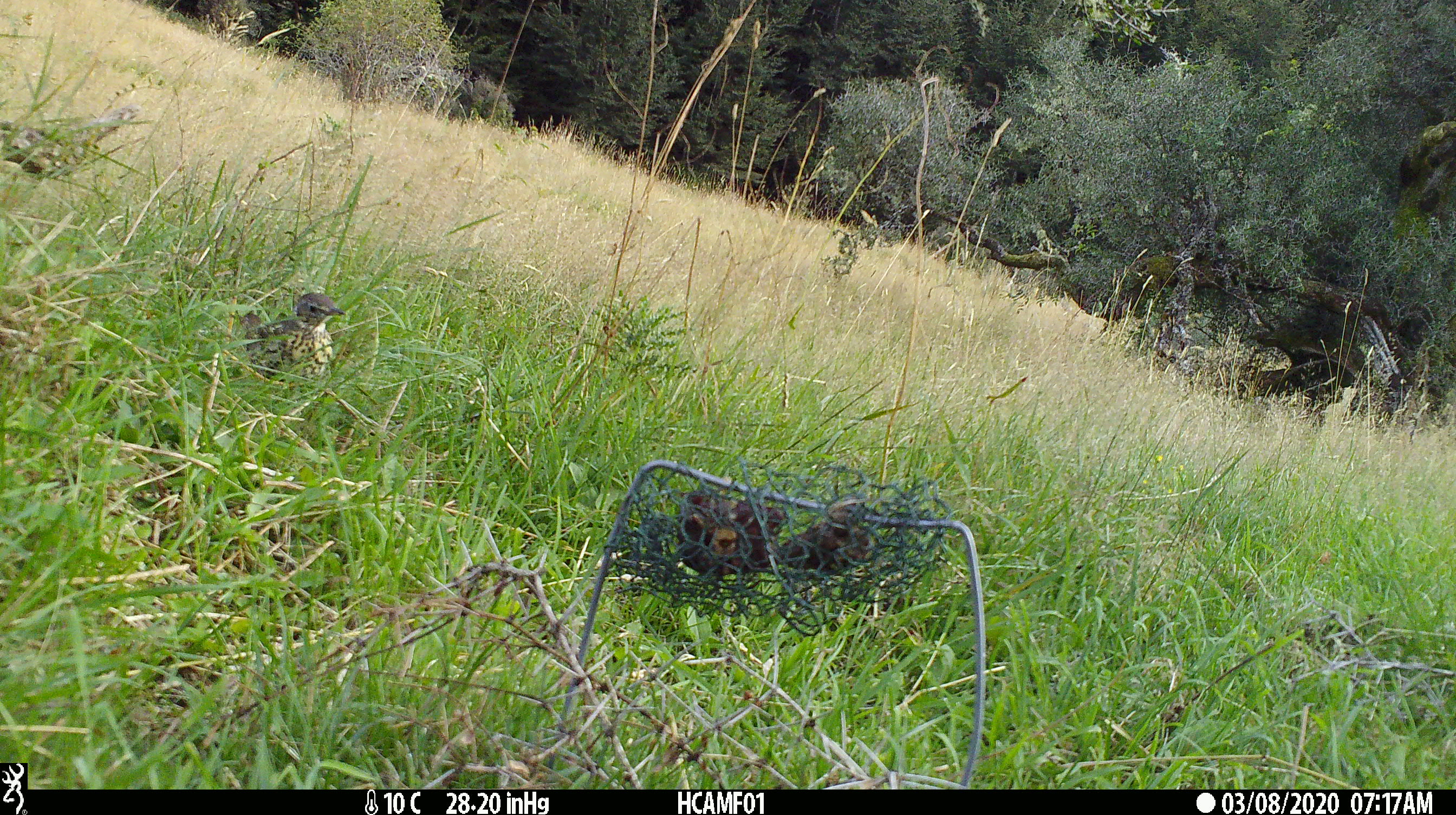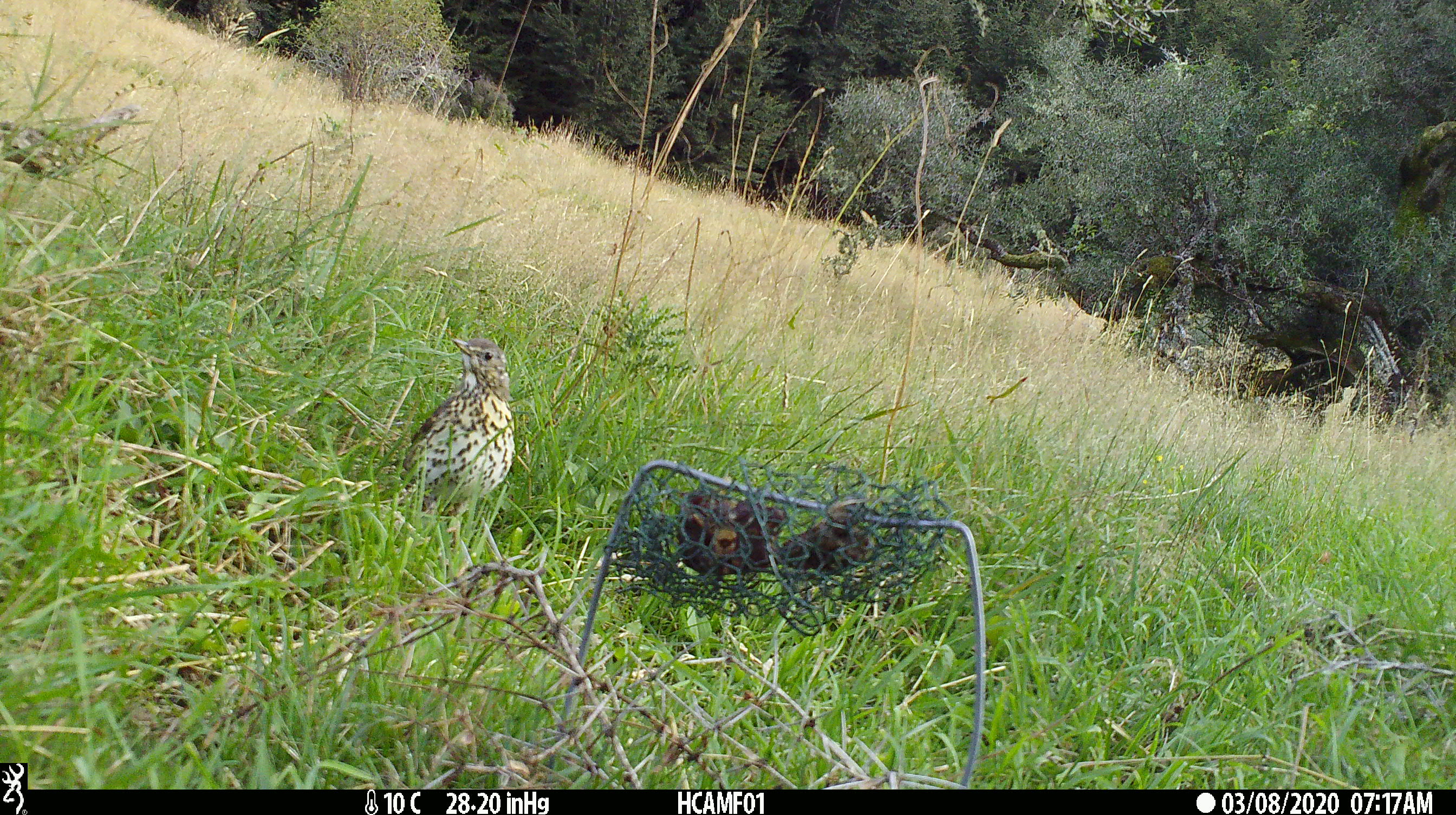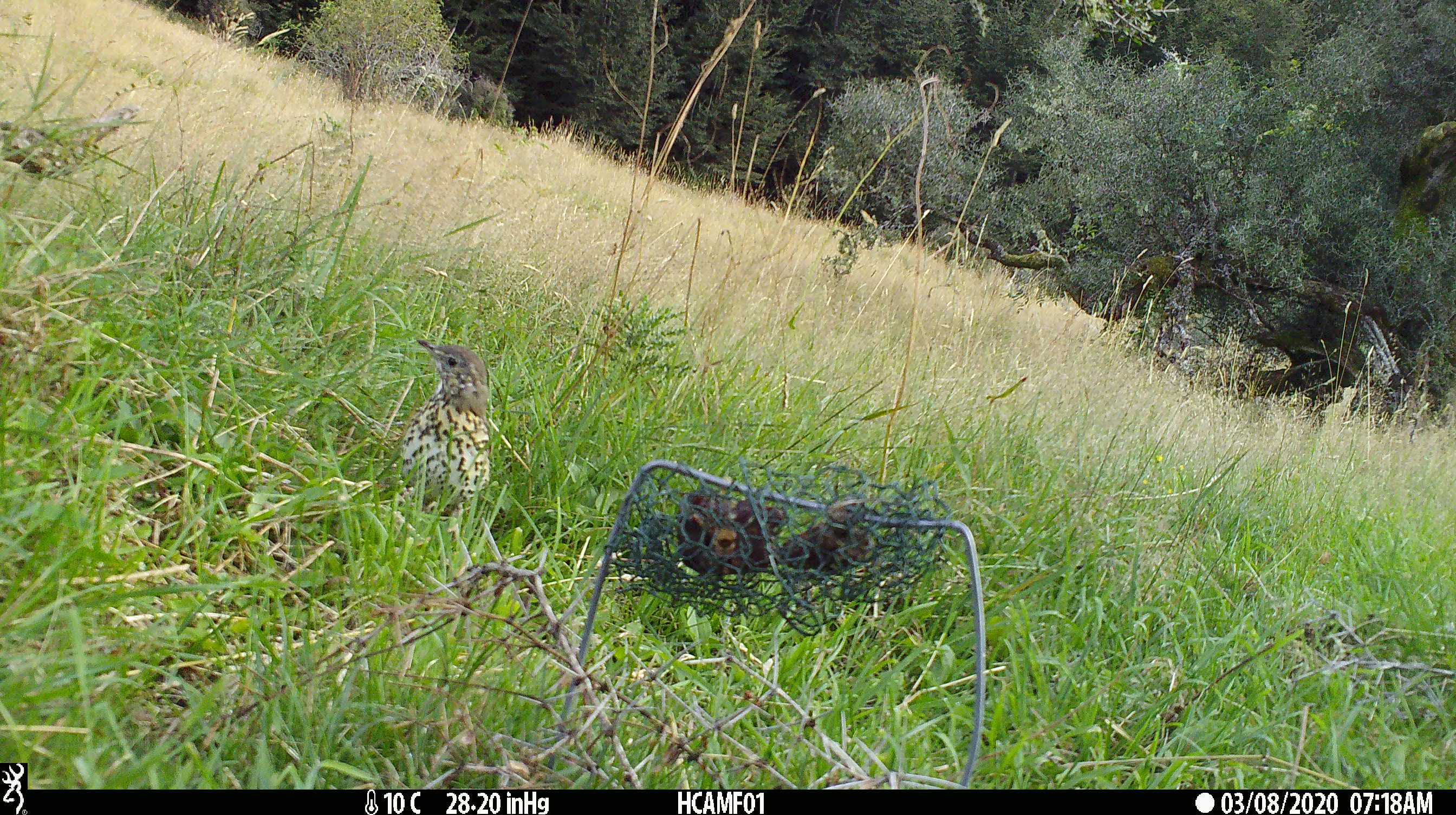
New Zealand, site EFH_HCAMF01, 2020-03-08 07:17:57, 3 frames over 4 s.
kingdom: Animalia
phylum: Chordata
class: Aves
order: Passeriformes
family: Turdidae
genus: Turdus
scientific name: Turdus philomelos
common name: song thrush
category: thrush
Thrush (song thrush) (Turdus philomelos).